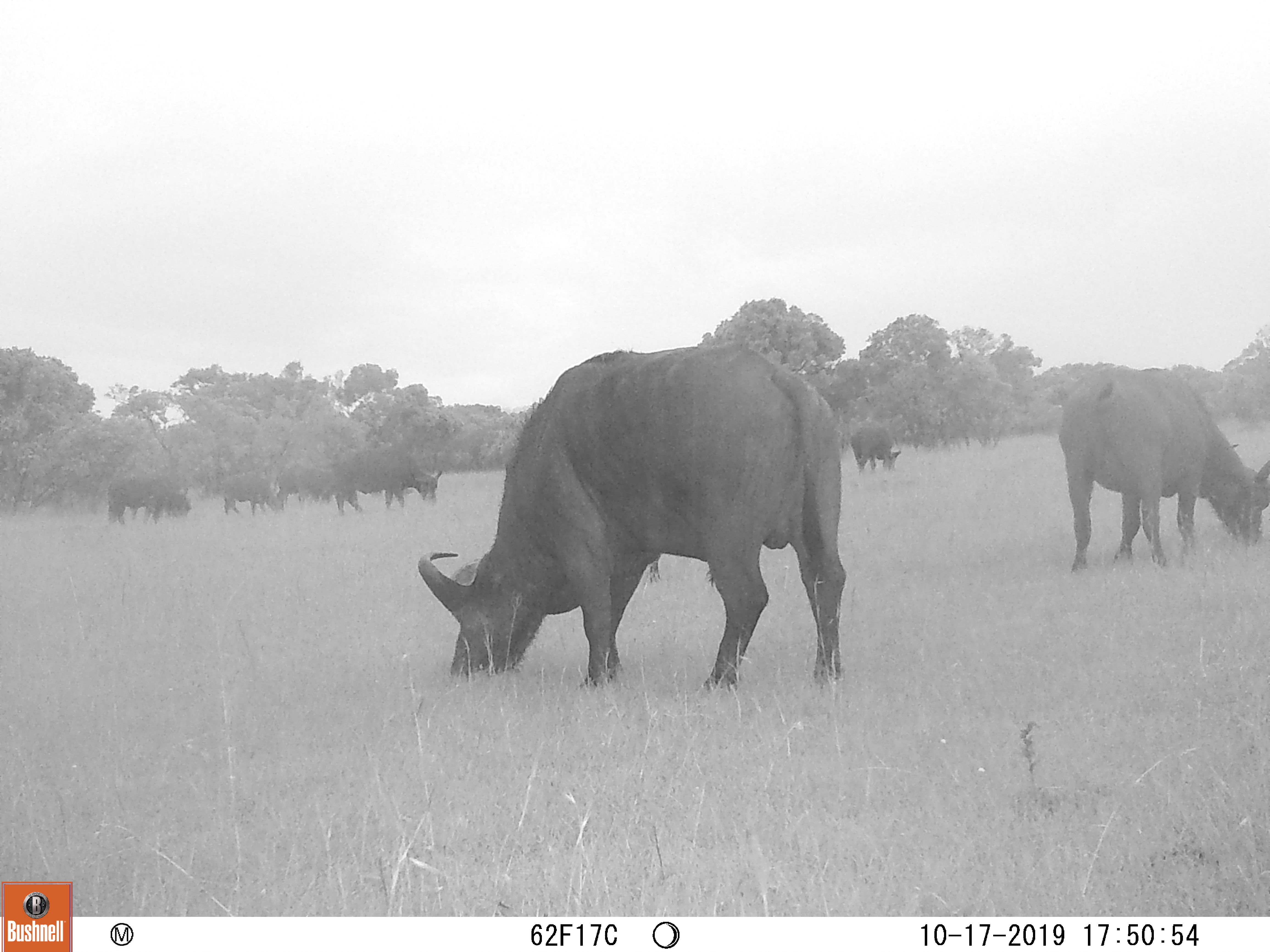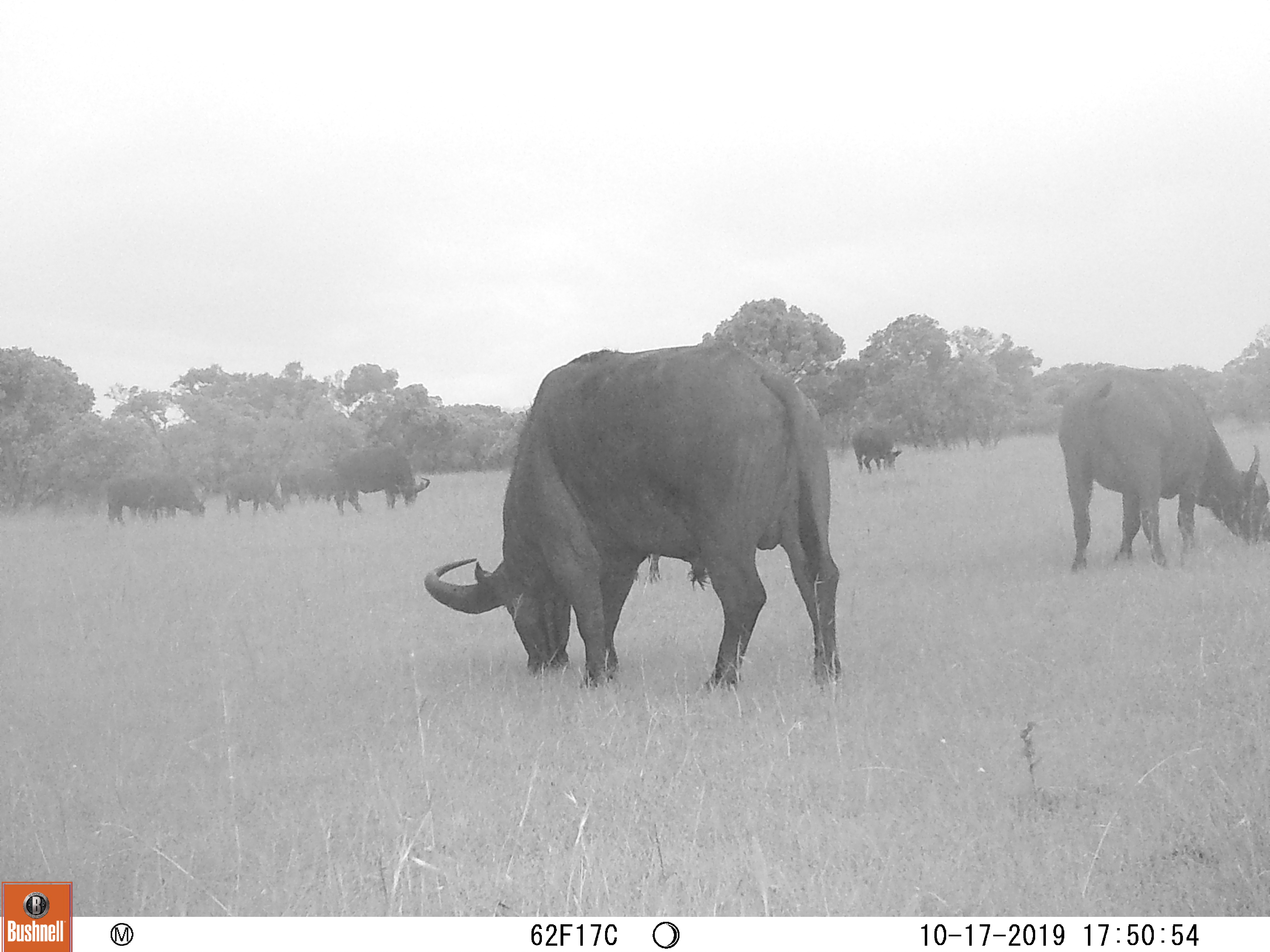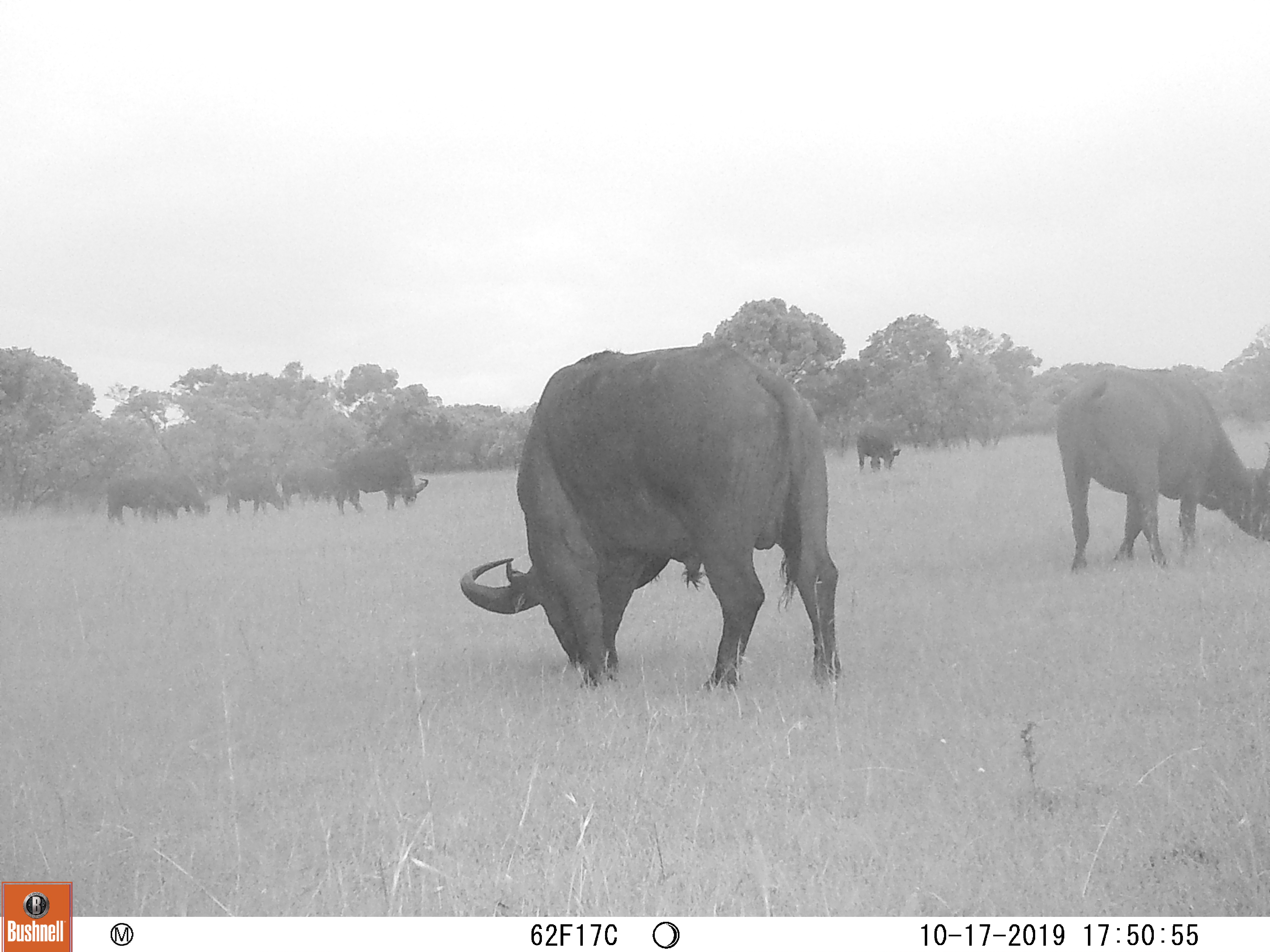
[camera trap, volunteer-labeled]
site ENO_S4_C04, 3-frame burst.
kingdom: Animalia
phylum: Chordata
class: Mammalia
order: Artiodactyla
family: Bovidae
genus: Syncerus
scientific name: Syncerus caffer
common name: african buffalo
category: buffalo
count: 8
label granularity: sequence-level